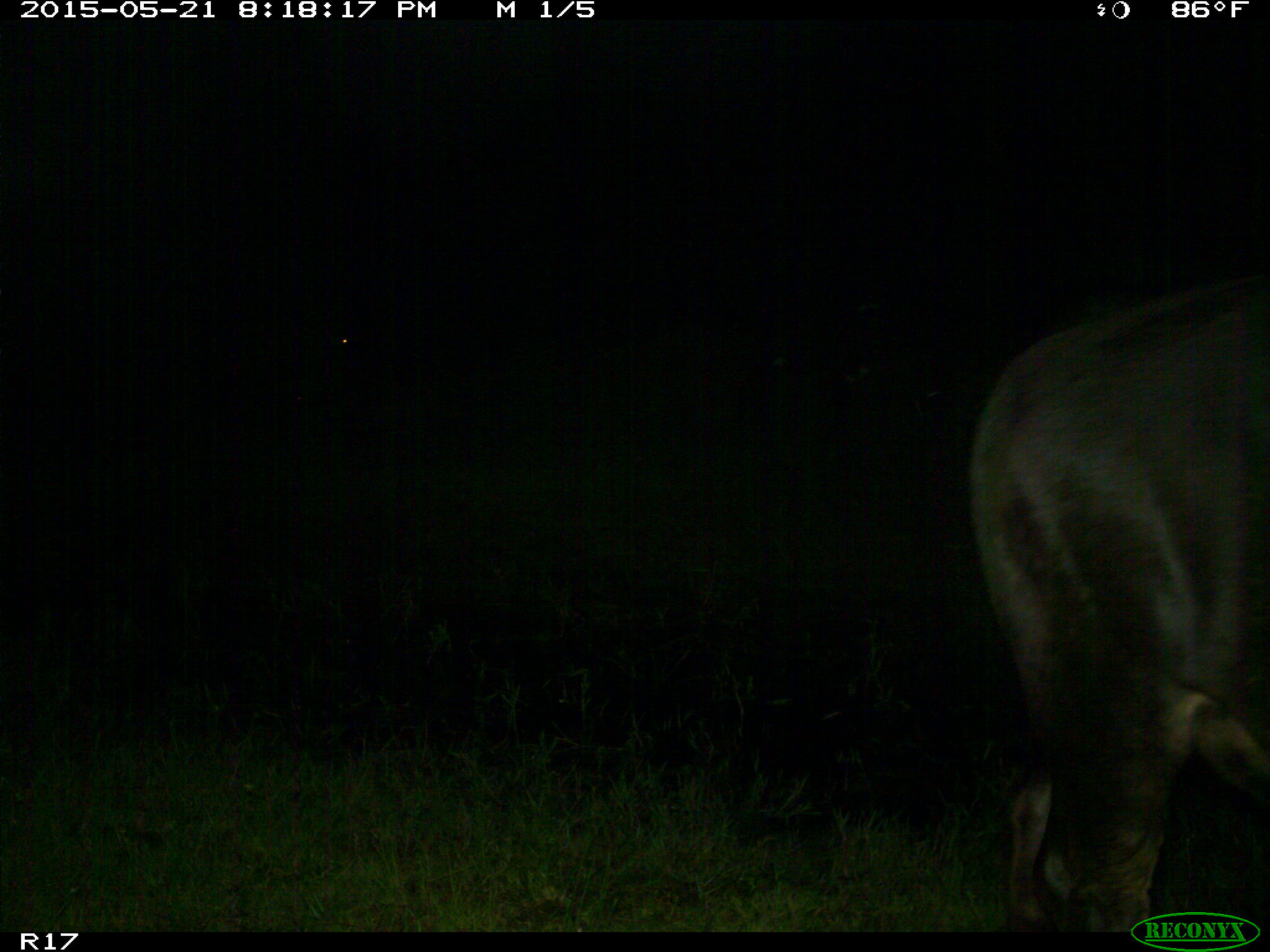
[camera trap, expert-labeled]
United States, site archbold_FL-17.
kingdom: Animalia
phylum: Chordata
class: Mammalia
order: Artiodactyla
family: Bovidae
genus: Bos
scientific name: Bos taurus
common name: domestic cow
Bos taurus (domestic cow).